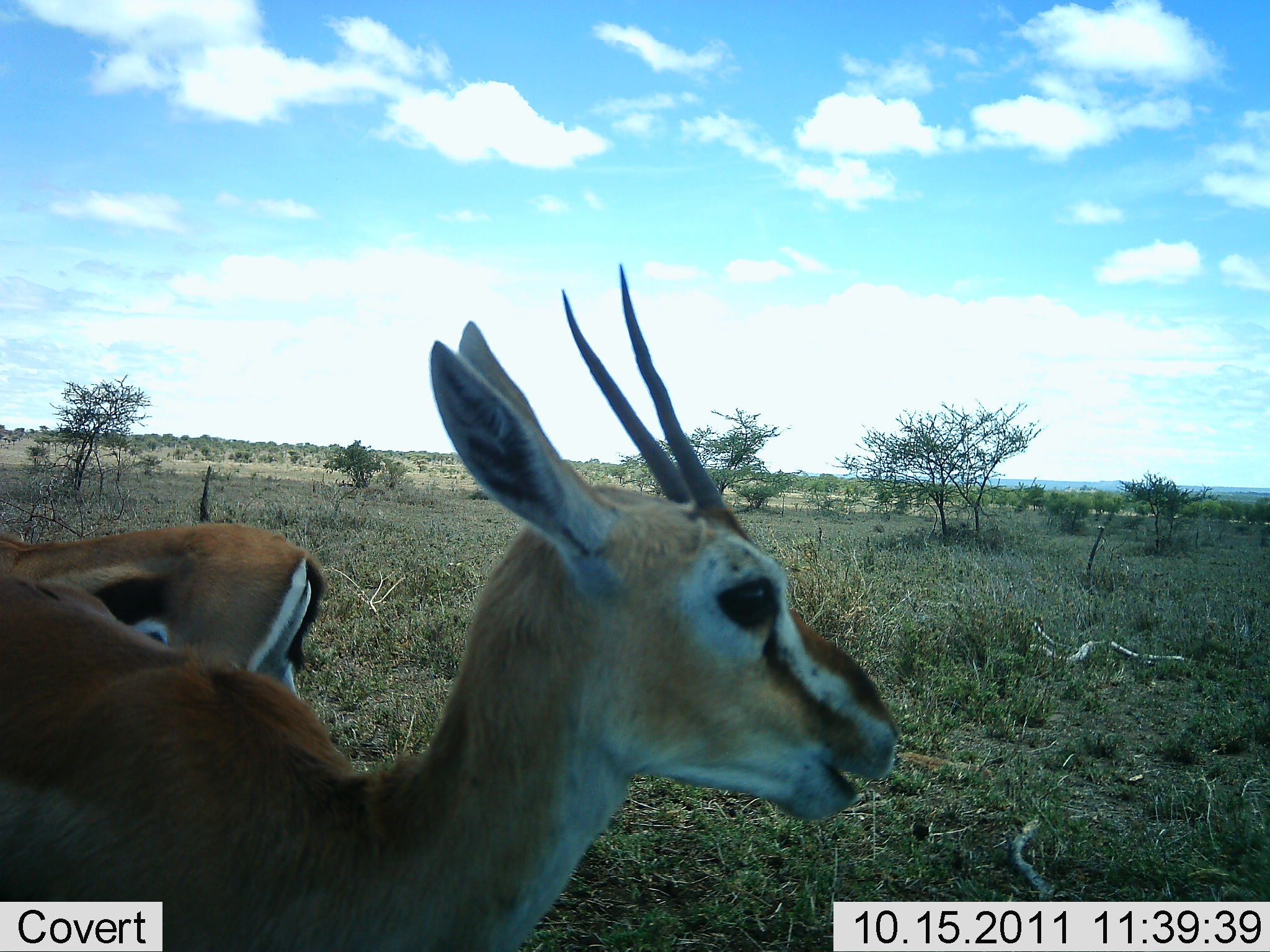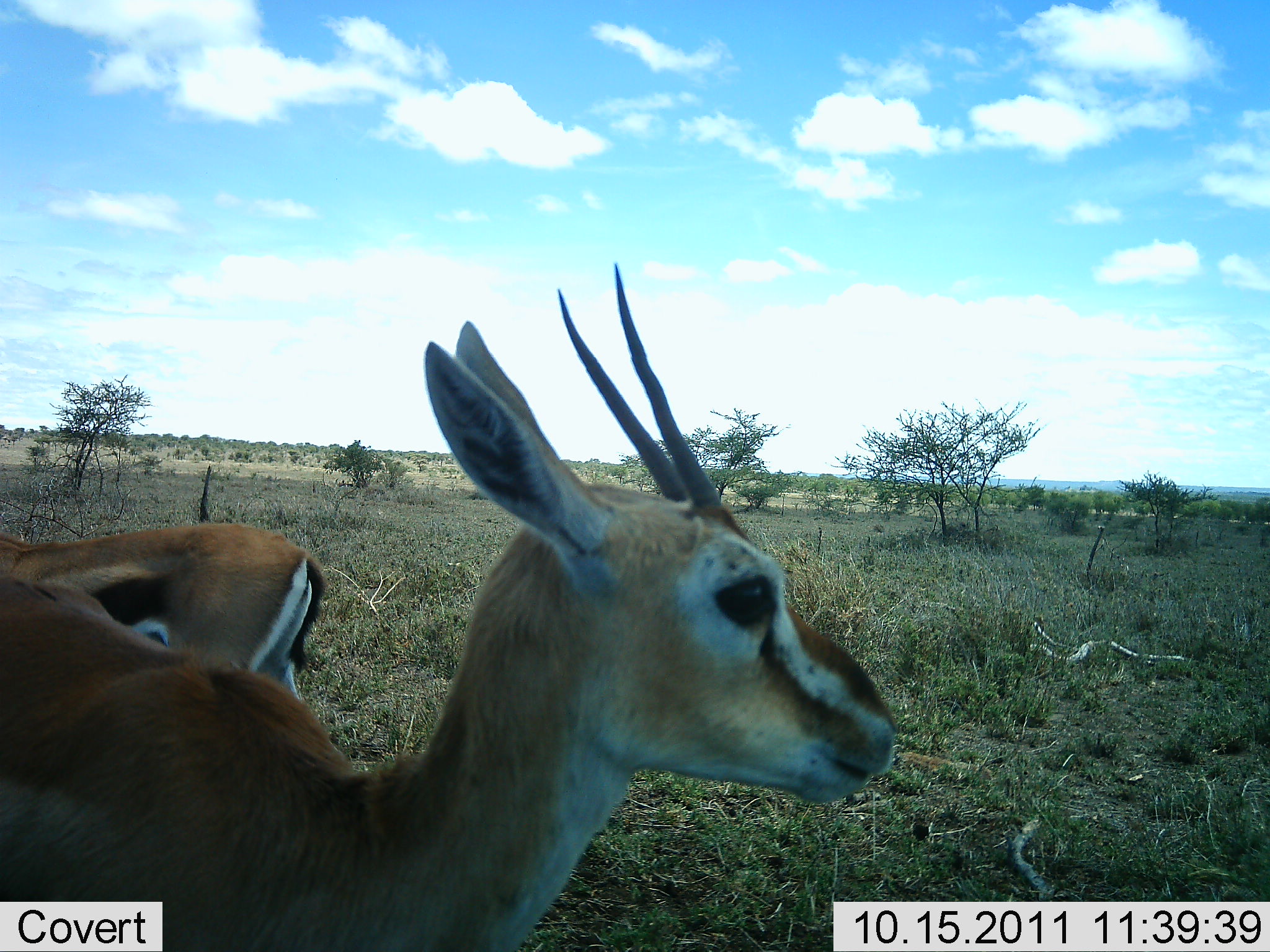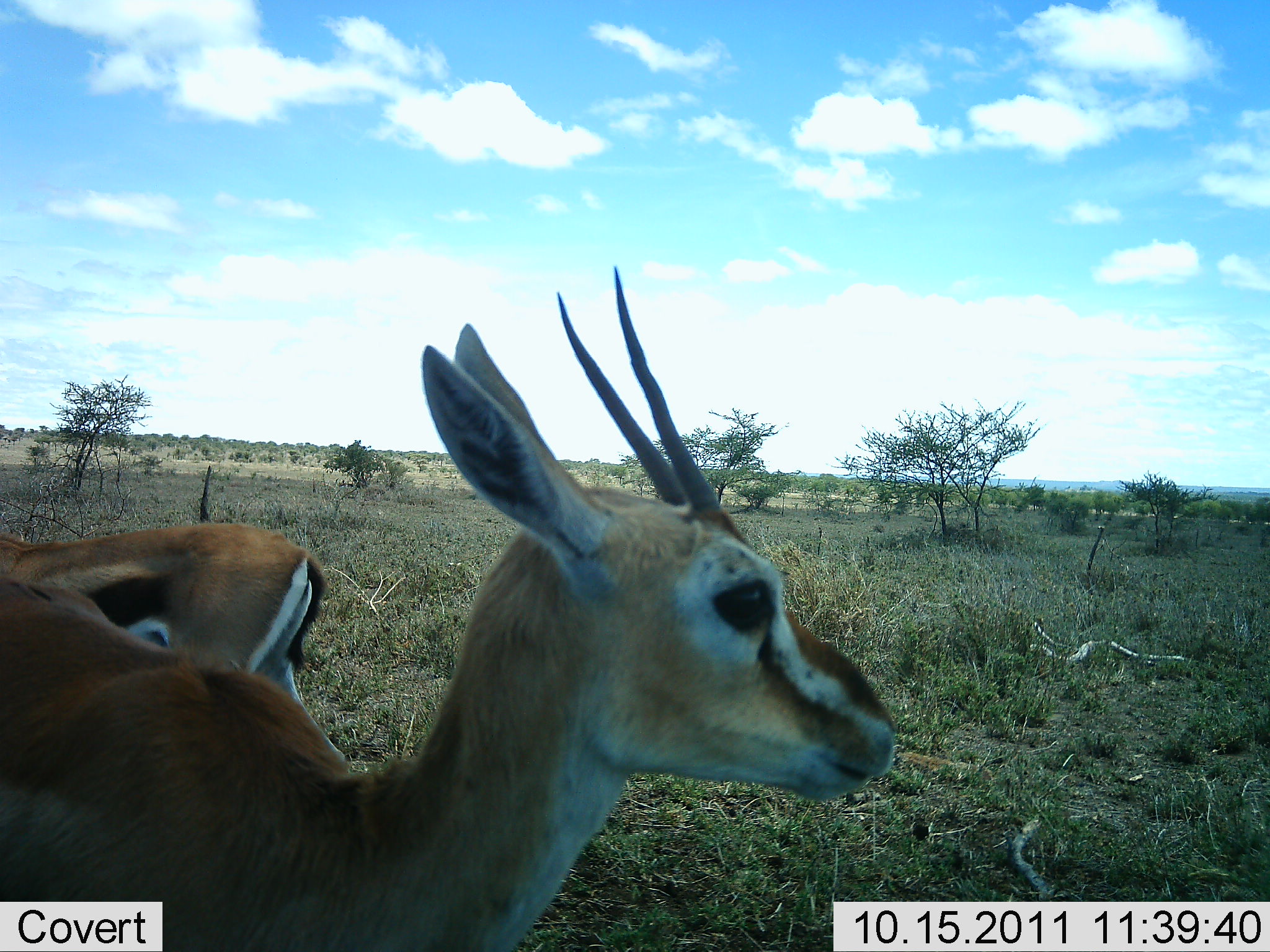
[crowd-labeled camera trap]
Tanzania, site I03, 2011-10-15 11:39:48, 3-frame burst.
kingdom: Animalia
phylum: Chordata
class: Mammalia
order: Artiodactyla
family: Bovidae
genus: Eudorcas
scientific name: Eudorcas thomsonii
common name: thomson's gazelle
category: gazellethomsons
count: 2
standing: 73%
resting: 18%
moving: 0%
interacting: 9%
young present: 0%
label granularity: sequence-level